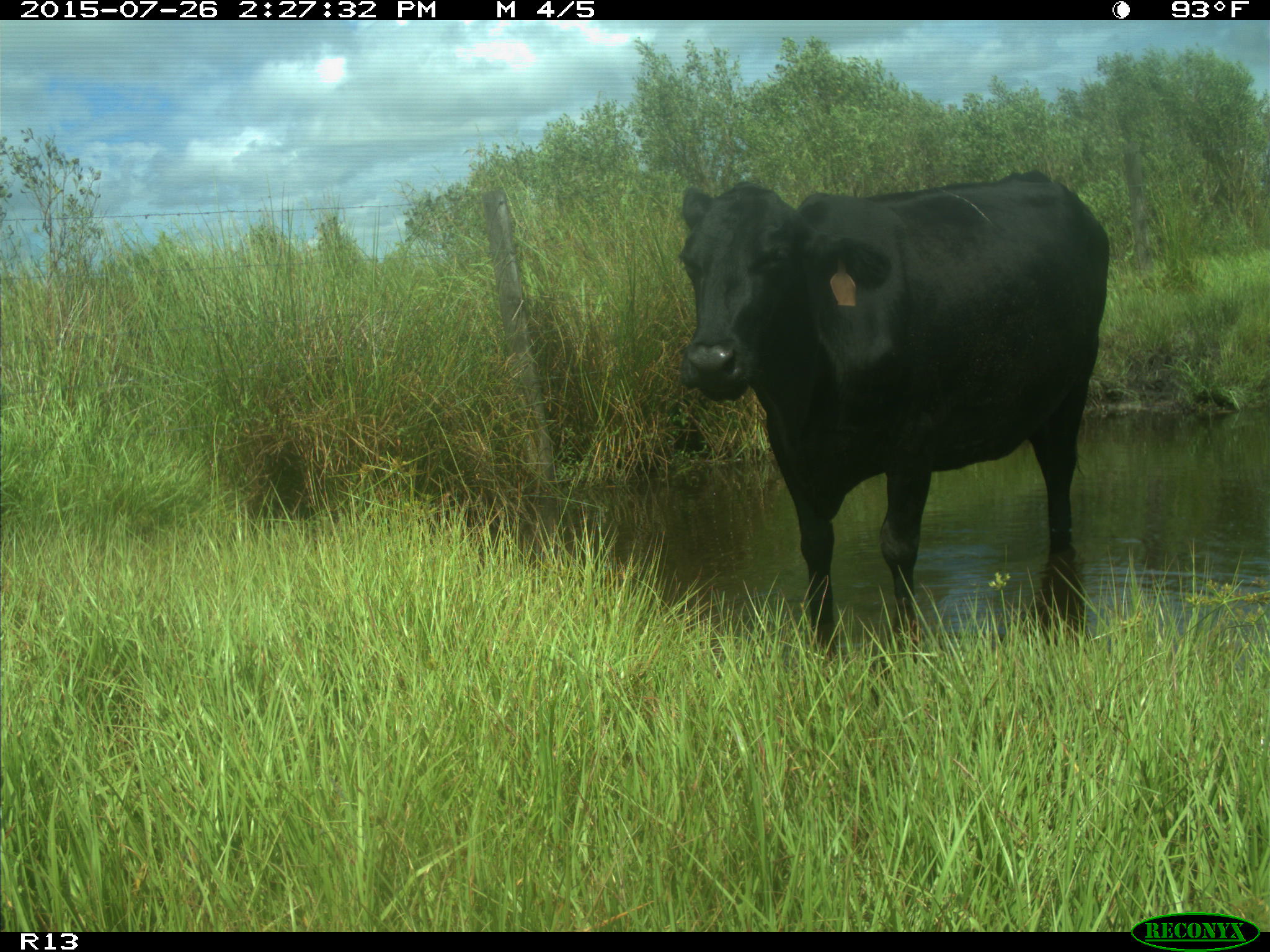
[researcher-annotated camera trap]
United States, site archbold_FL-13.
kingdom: Animalia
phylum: Chordata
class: Mammalia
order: Artiodactyla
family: Bovidae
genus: Bos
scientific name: Bos taurus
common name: domestic cow